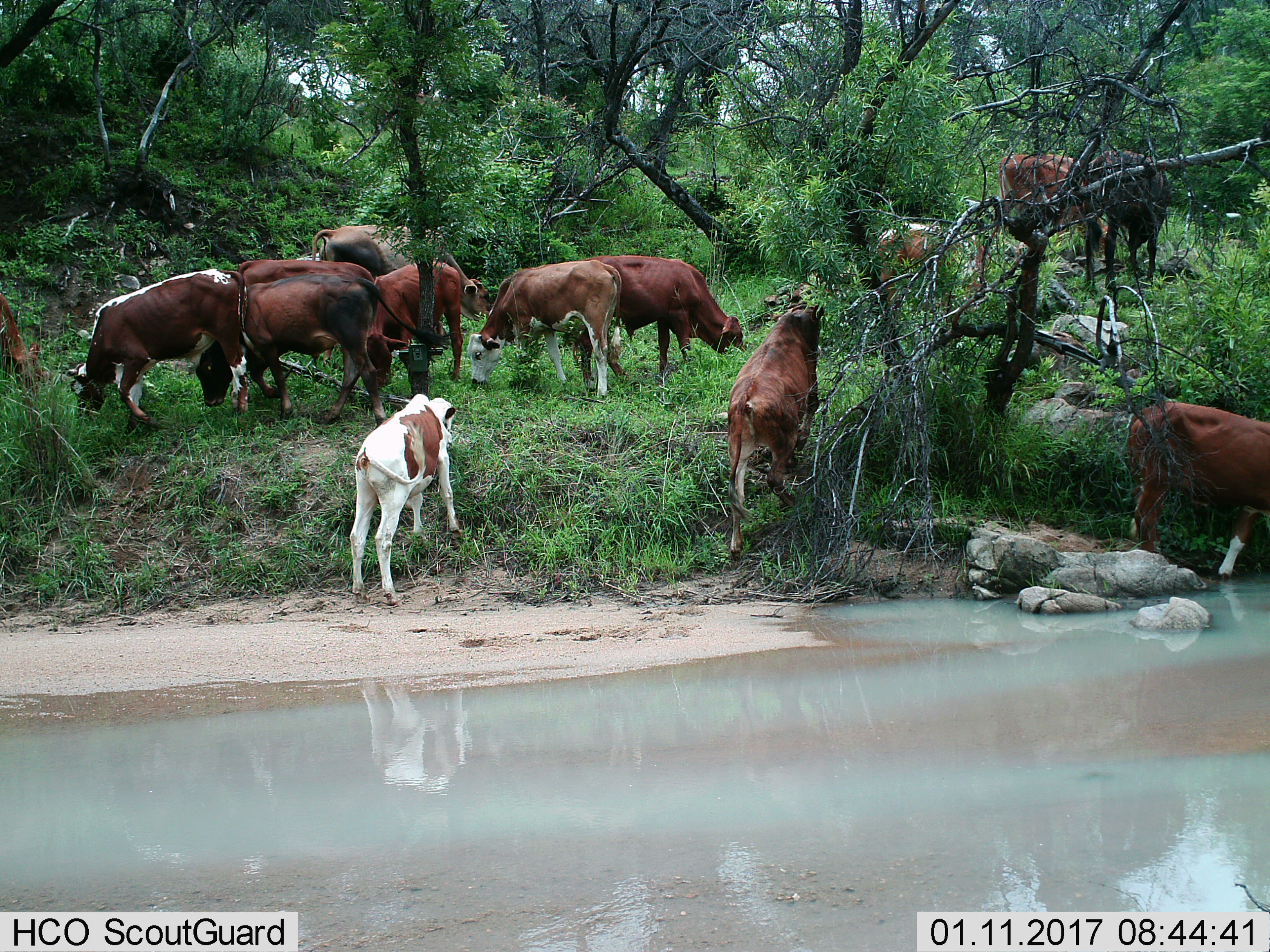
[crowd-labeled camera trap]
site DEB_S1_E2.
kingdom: Animalia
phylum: Chordata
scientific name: Vertebrata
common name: domestic animal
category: domesticanimal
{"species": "domesticanimal (domestic animal) (Vertebrata)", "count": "11-50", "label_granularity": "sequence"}